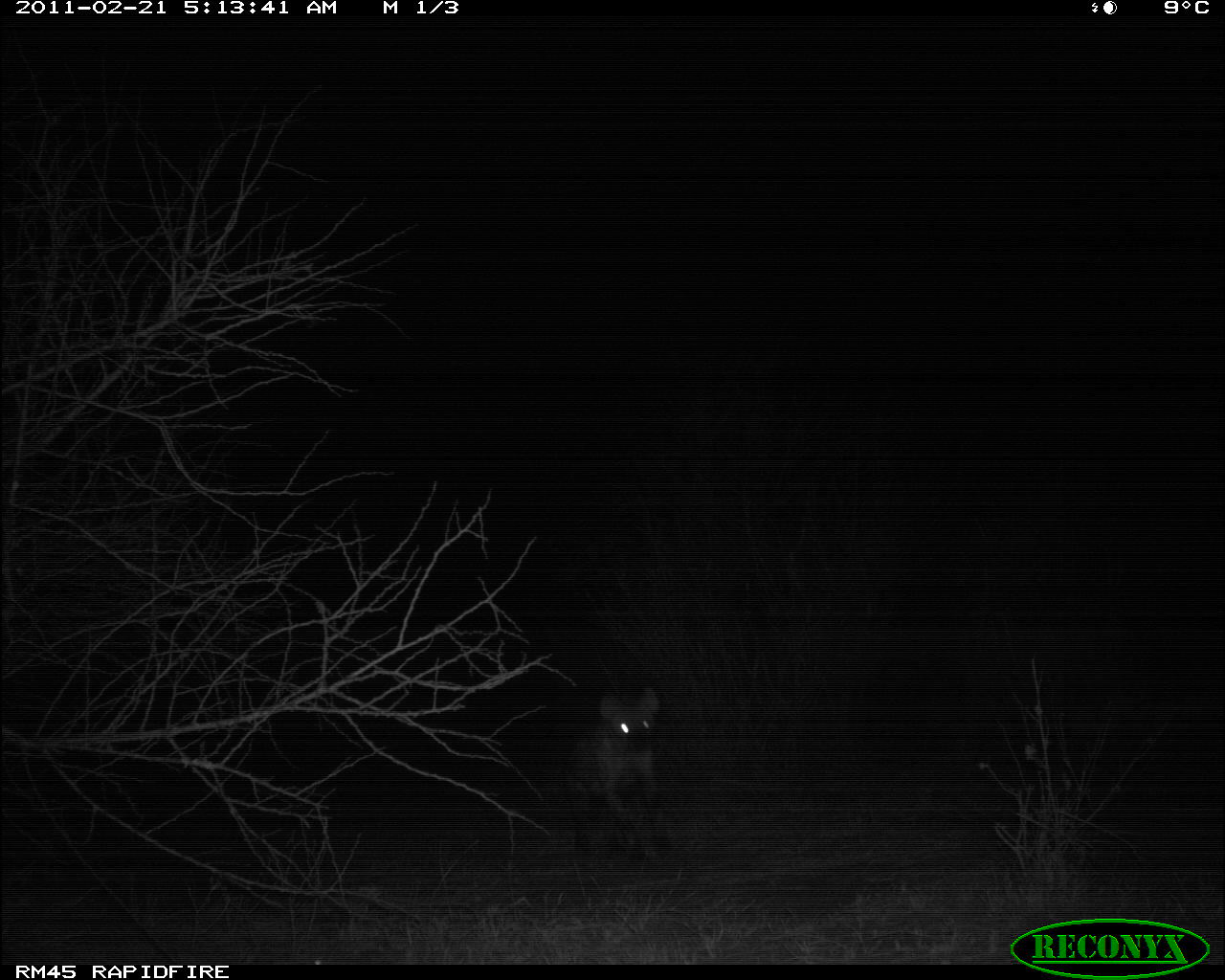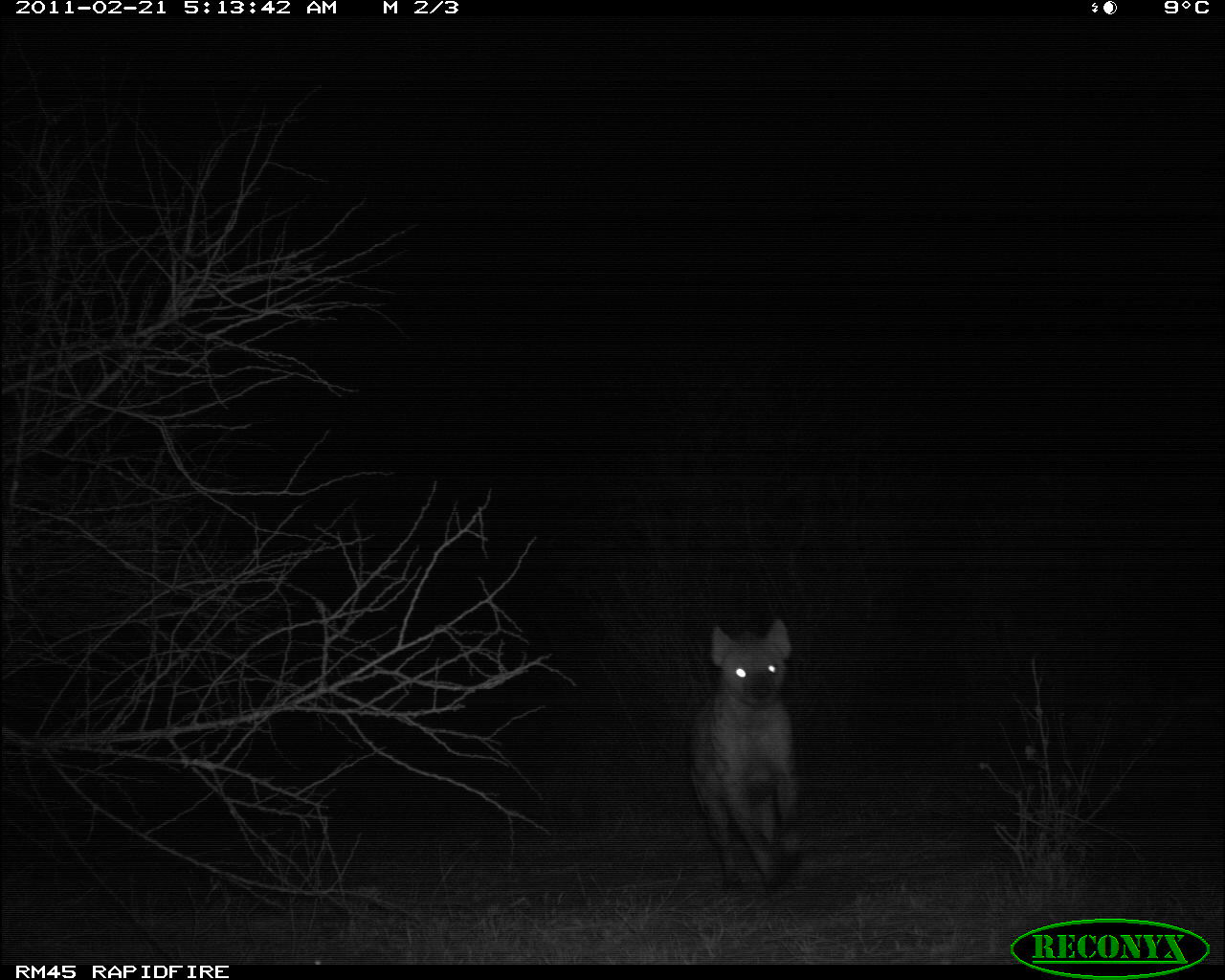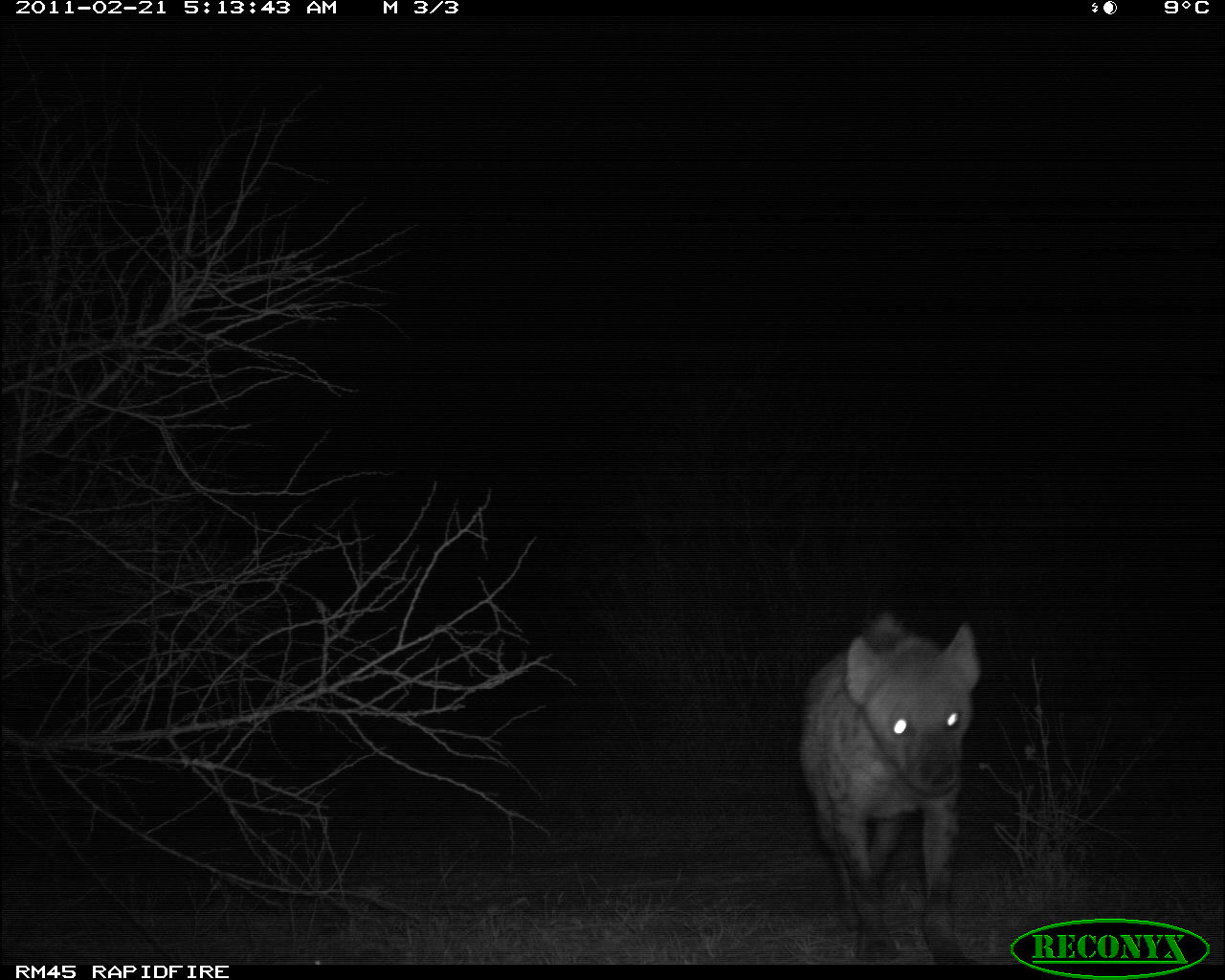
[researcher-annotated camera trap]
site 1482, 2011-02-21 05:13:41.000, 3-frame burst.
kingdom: Animalia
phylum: Chordata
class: Mammalia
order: Carnivora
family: Hyaenidae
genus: Crocuta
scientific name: Crocuta crocuta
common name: spotted hyena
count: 1